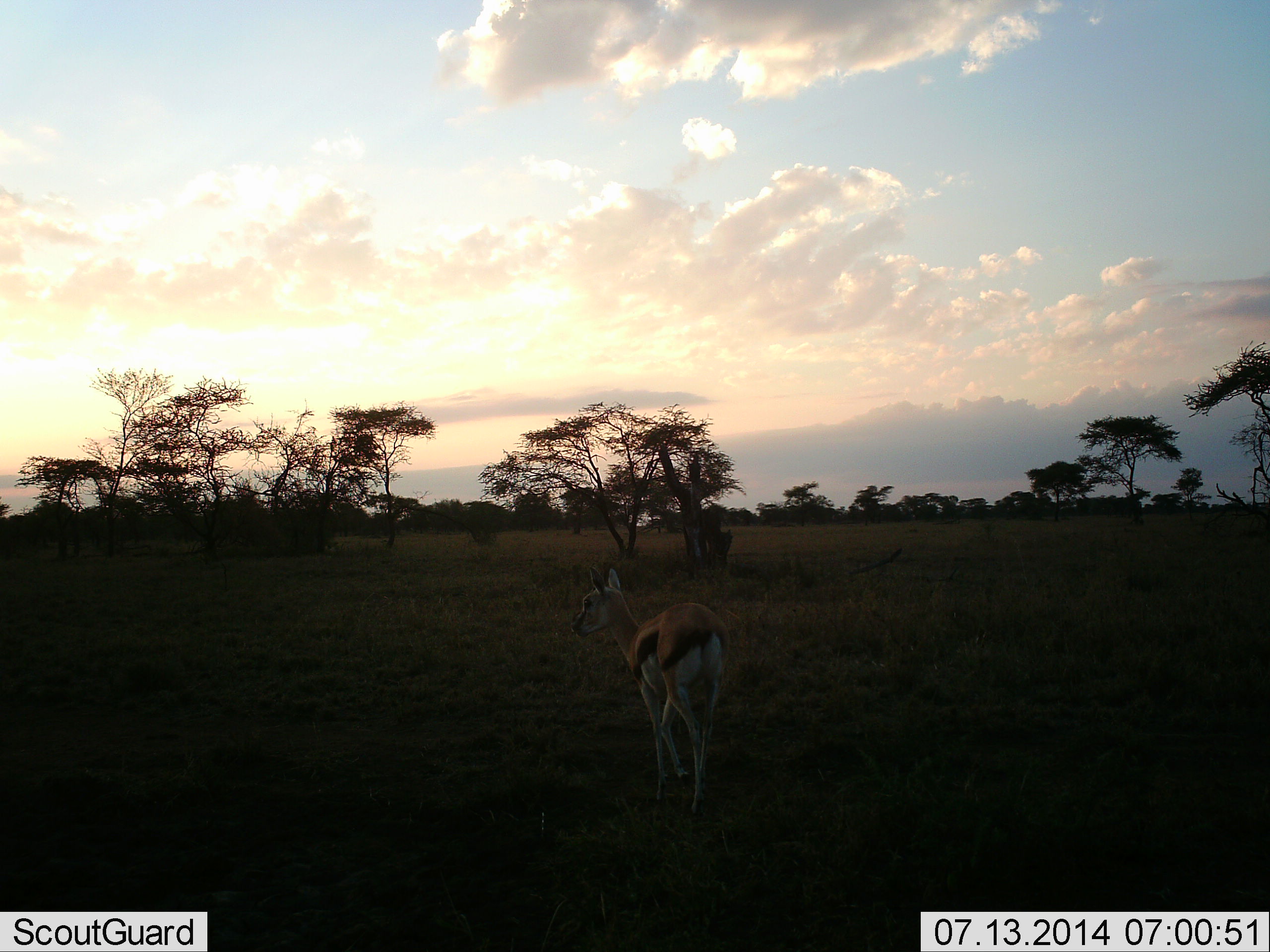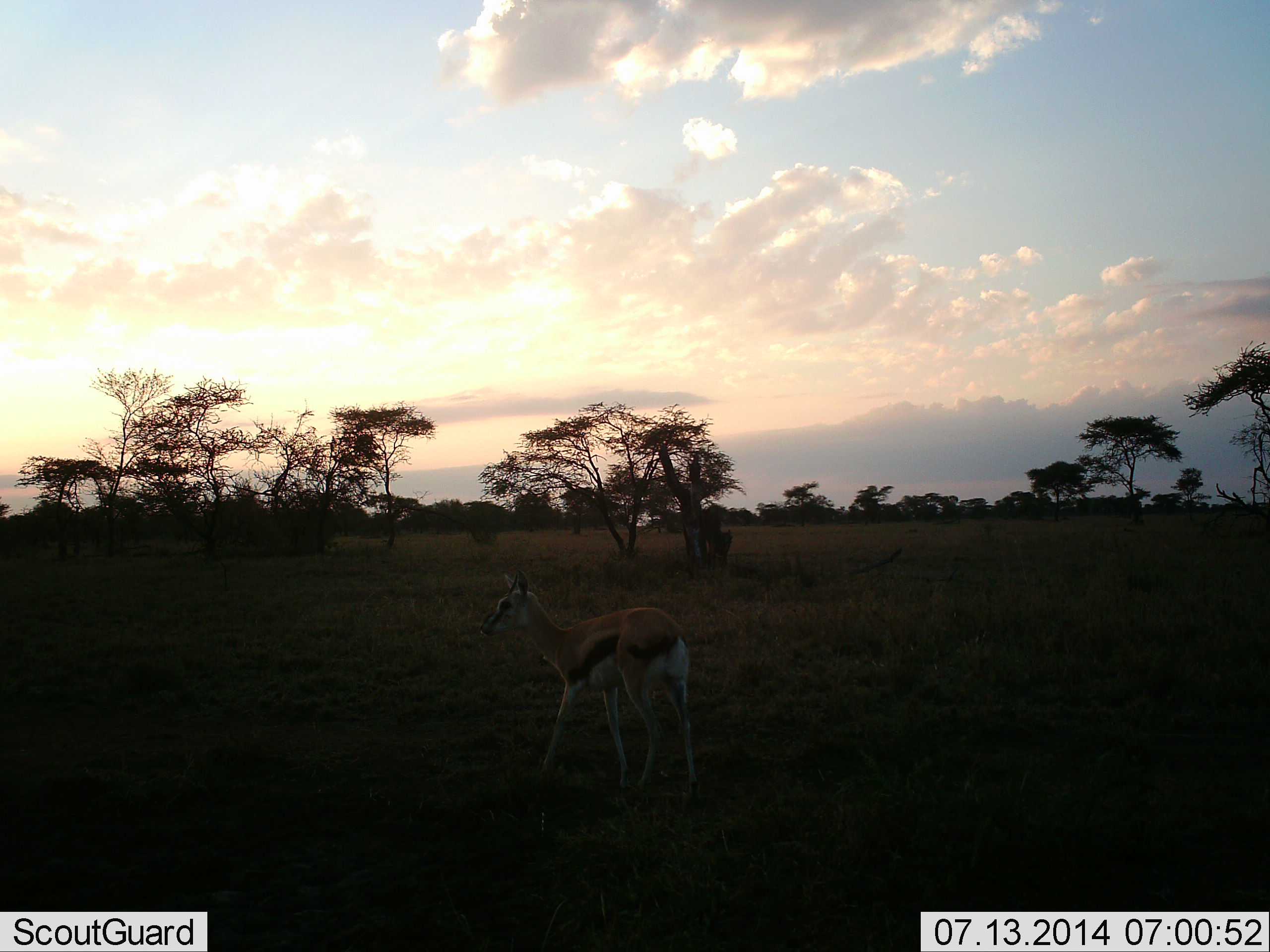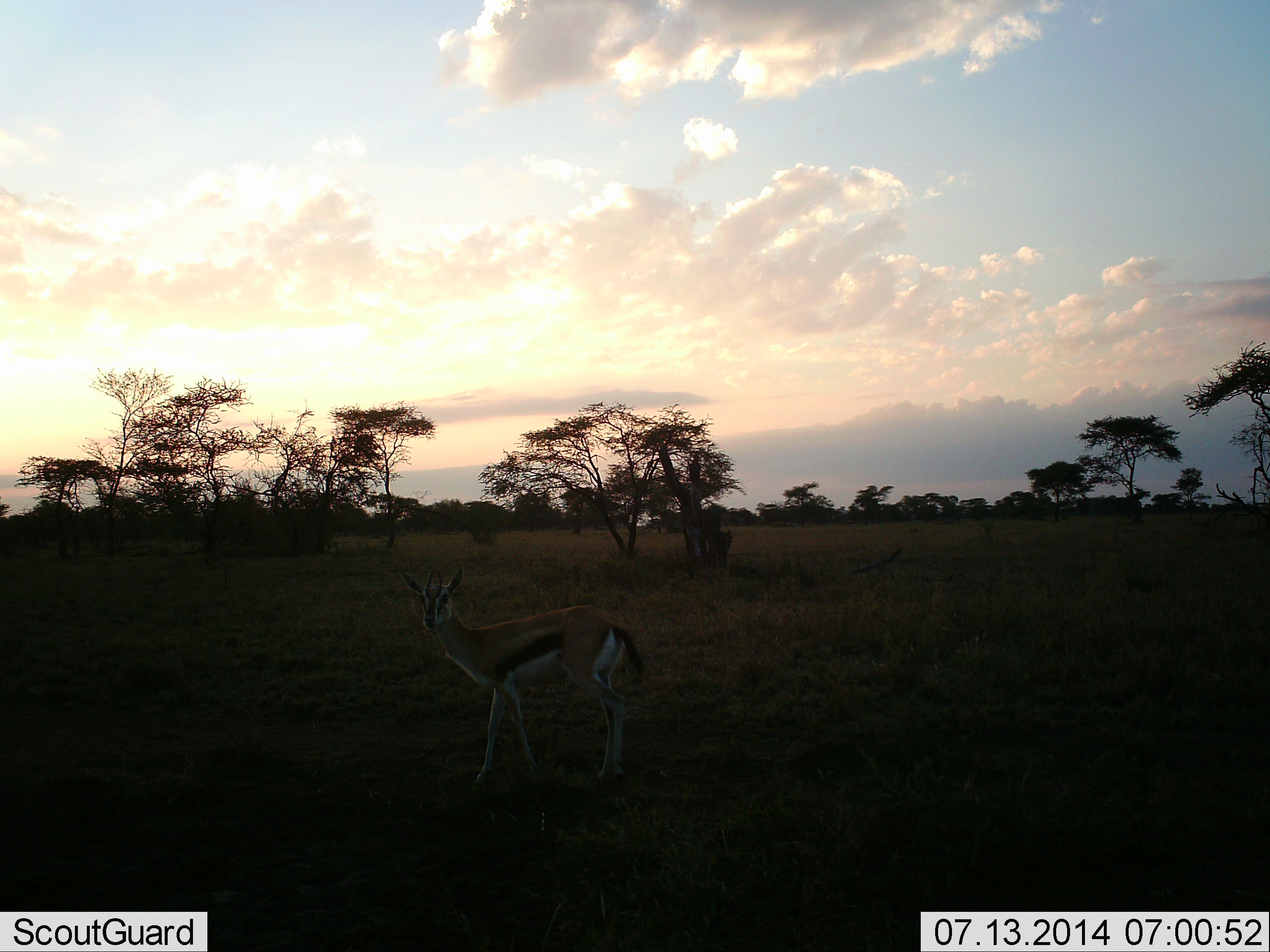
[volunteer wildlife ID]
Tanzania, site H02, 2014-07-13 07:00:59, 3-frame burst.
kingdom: Animalia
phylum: Chordata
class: Mammalia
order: Artiodactyla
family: Bovidae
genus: Eudorcas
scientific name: Eudorcas thomsonii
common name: thomson's gazelle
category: gazellethomsons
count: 1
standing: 40%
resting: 0%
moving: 60%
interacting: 0%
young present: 10%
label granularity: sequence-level